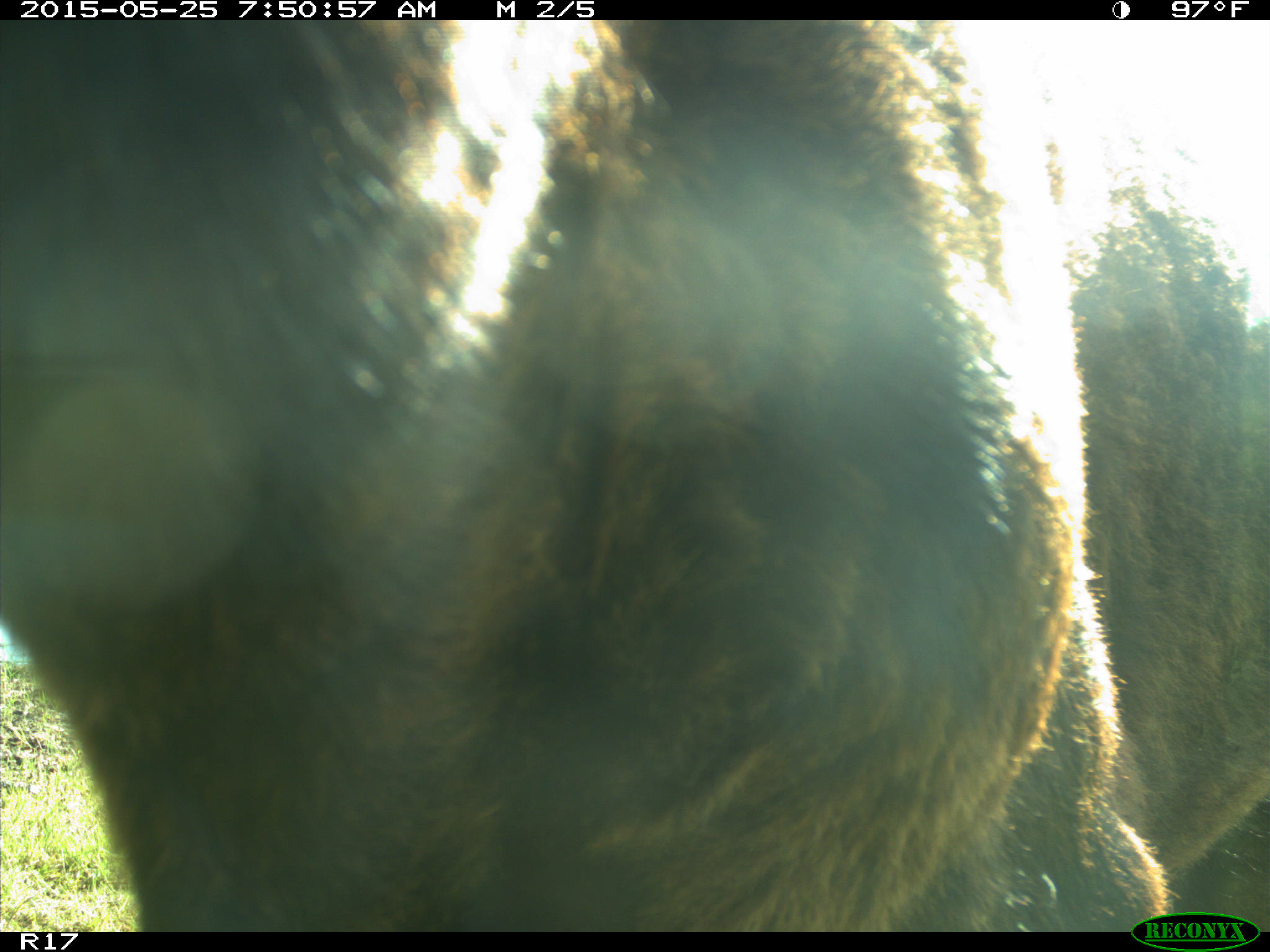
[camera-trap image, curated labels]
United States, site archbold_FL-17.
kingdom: Animalia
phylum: Chordata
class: Mammalia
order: Artiodactyla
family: Bovidae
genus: Bos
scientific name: Bos taurus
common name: domestic cow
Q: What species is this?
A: Bos taurus (domestic cow).